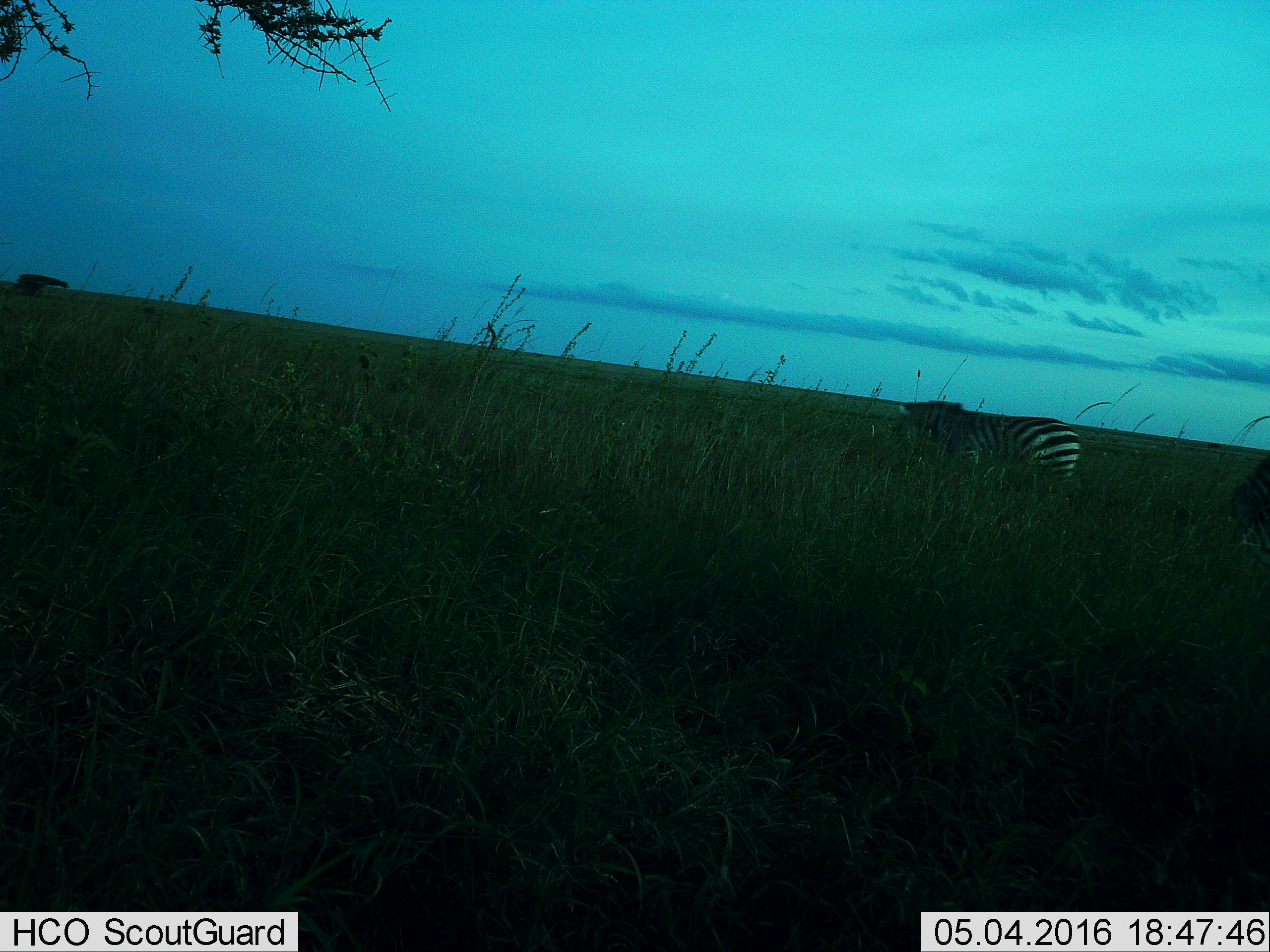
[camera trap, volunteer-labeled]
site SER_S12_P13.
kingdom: Animalia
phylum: Chordata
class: Mammalia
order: Perissodactyla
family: Equidae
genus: Equus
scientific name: Equus quagga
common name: plains zebra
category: zebraplains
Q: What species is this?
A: Zebraplains (plains zebra) (Equus quagga).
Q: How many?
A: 2.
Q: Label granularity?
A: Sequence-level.